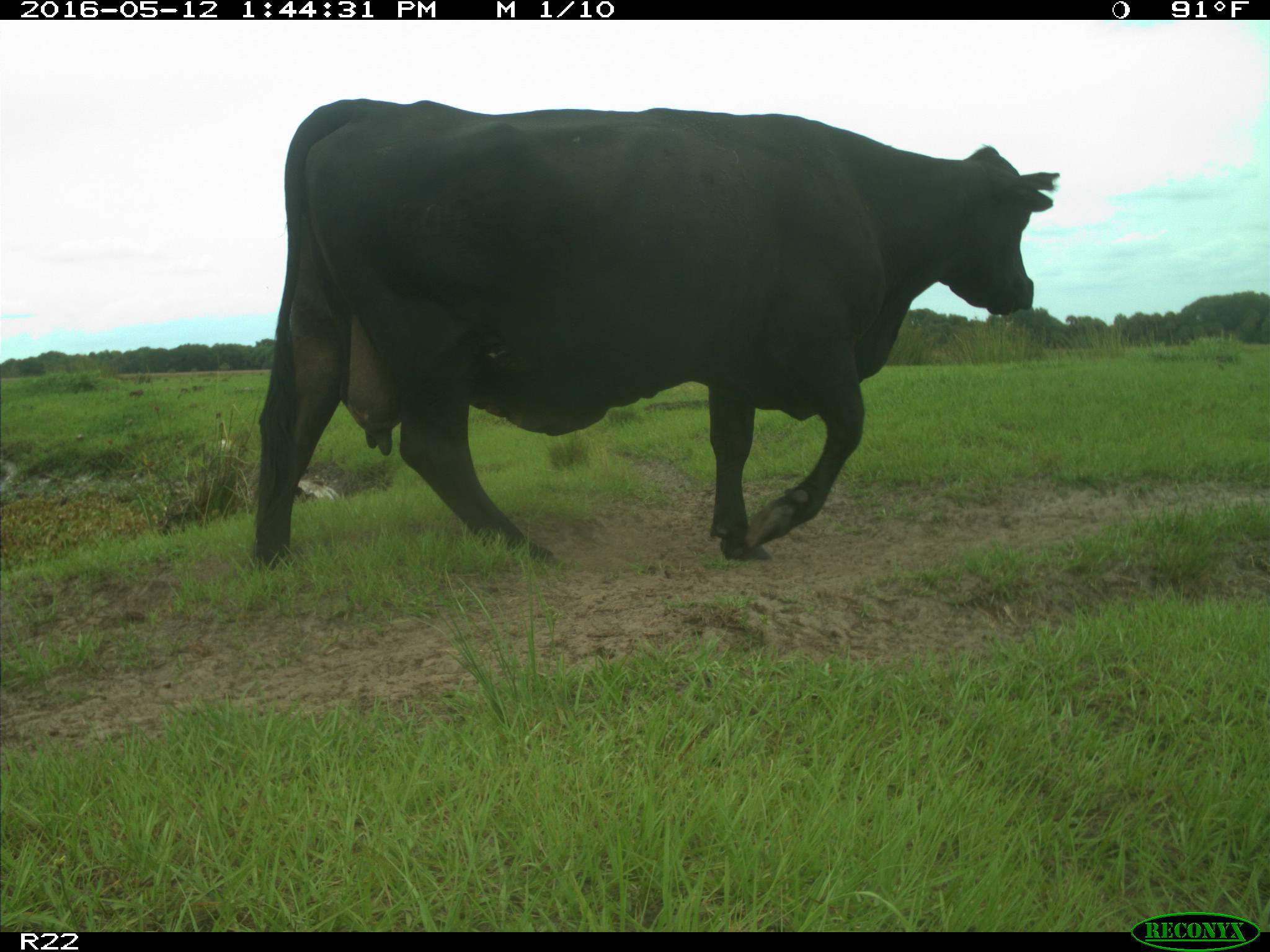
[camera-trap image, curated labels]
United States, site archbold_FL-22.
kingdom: Animalia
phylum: Chordata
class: Mammalia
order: Artiodactyla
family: Bovidae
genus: Bos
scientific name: Bos taurus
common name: domestic cow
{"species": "Bos taurus (domestic cow)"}